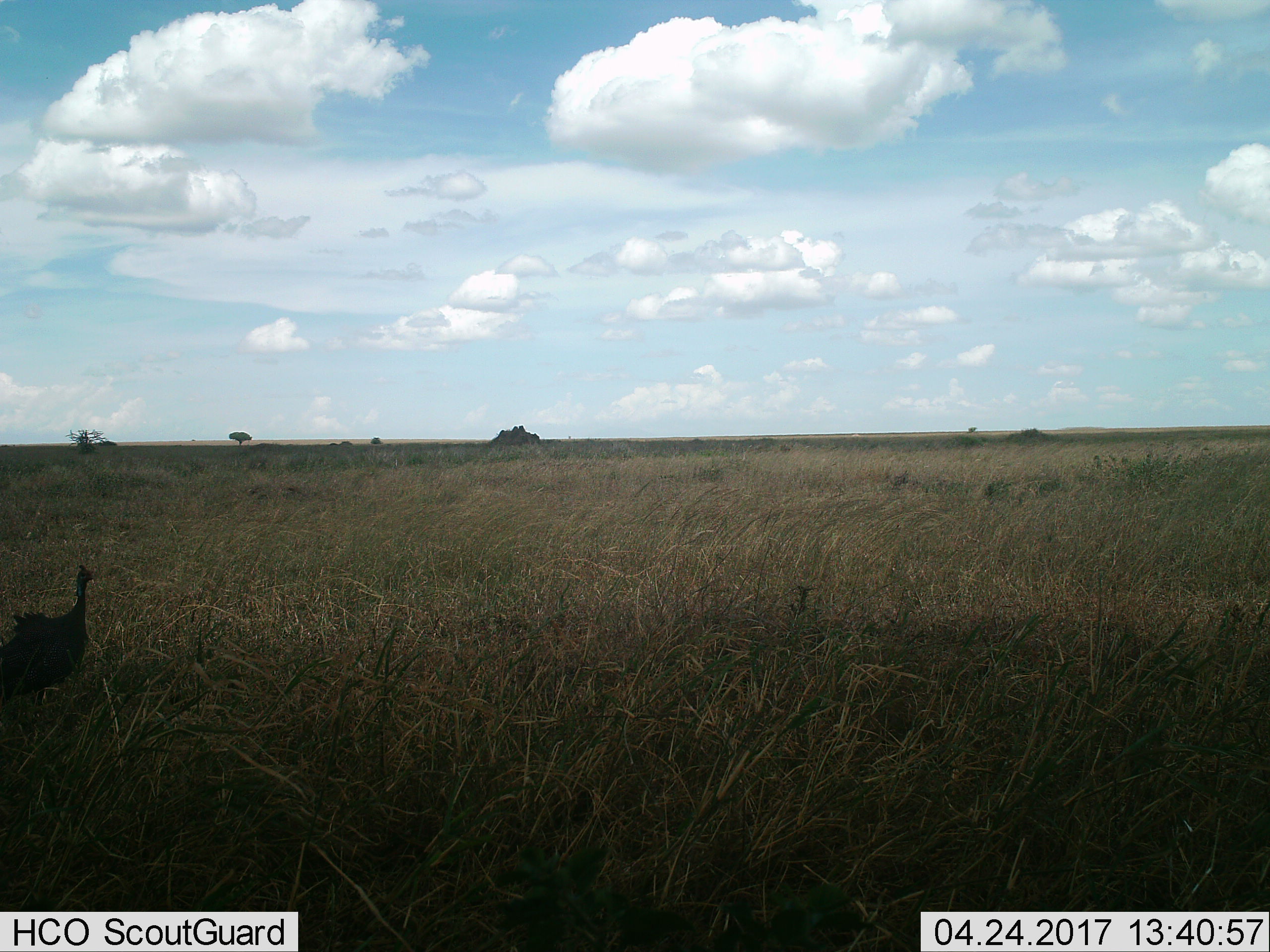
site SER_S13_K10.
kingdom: Animalia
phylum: Chordata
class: Aves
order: Galliformes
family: Numididae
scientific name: Numididae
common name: guineafowl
Guineafowl (Numididae), count 1. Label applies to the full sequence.